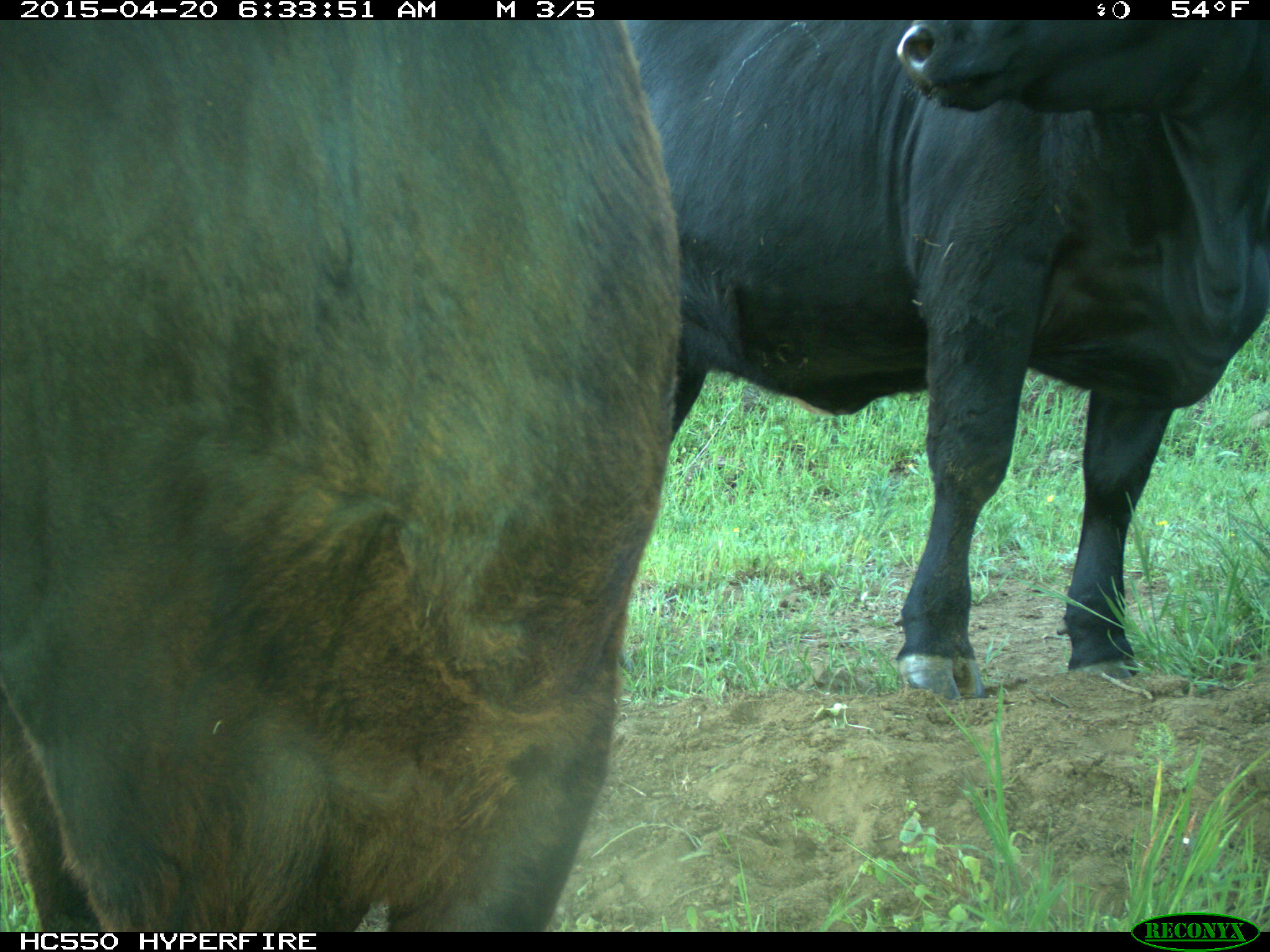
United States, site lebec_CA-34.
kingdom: Animalia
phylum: Chordata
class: Mammalia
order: Artiodactyla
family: Bovidae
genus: Bos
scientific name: Bos taurus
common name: domestic cow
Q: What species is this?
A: Bos taurus (domestic cow).